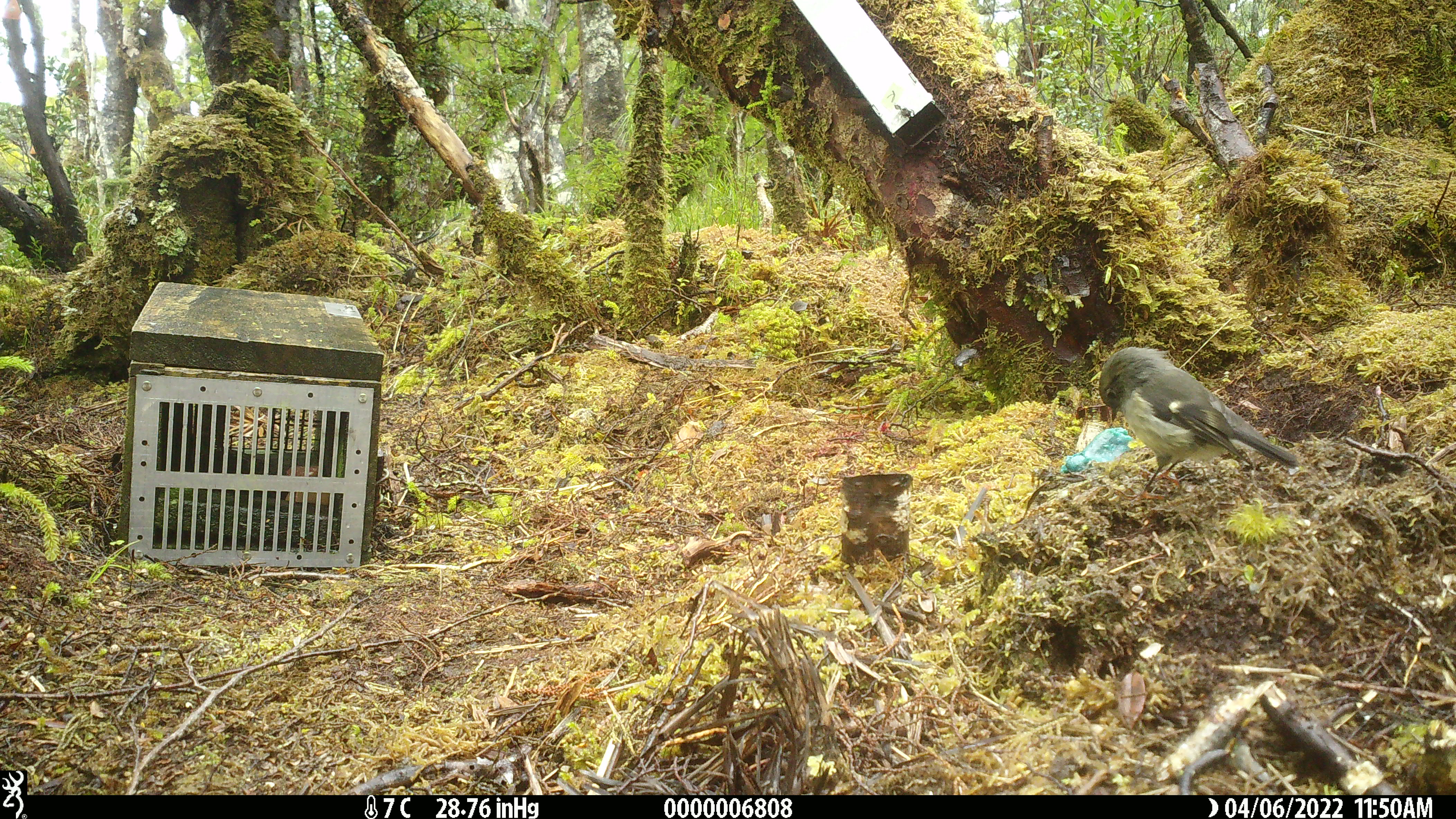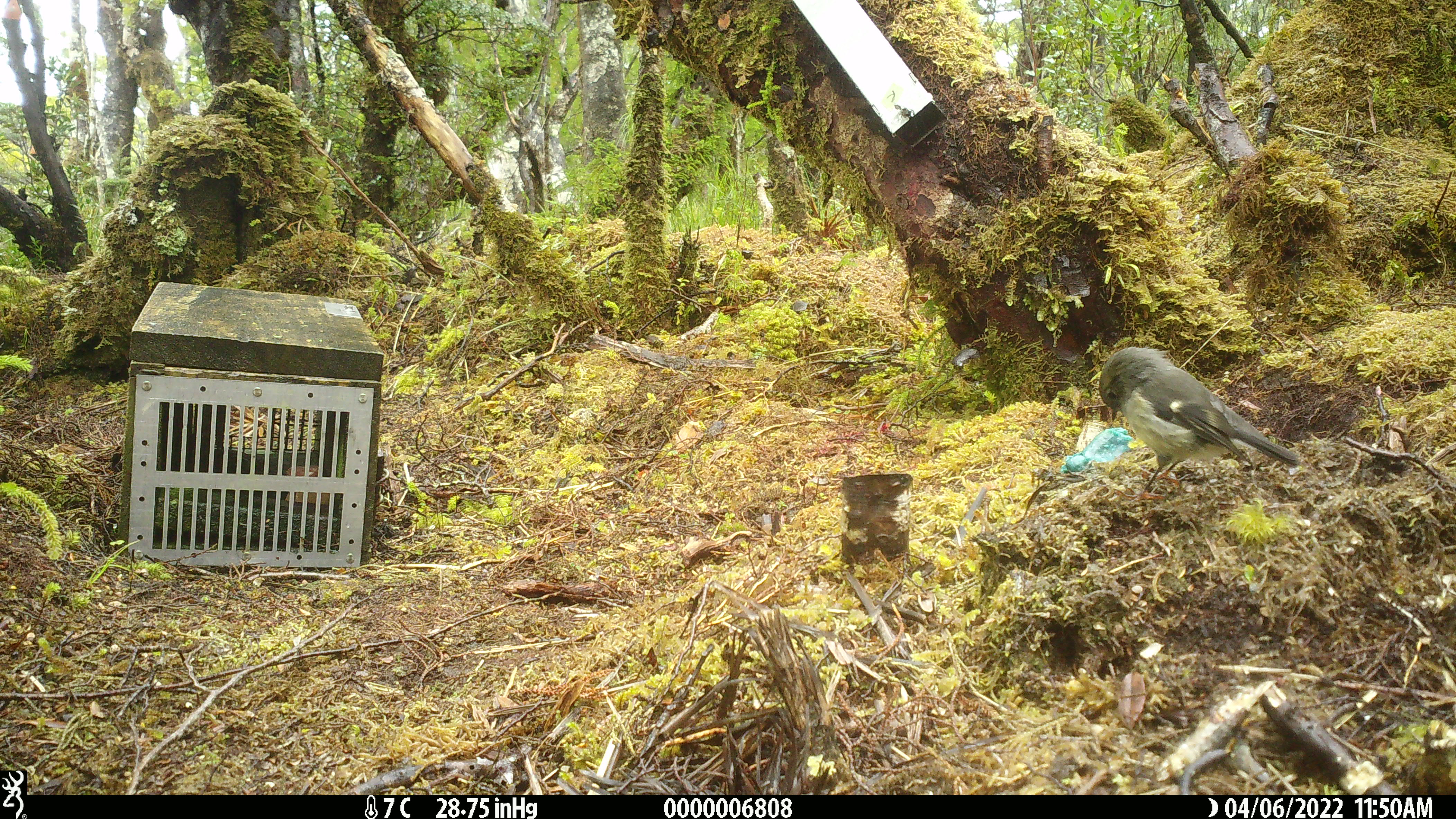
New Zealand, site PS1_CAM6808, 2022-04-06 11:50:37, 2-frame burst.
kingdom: Animalia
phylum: Chordata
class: Aves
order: Passeriformes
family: Petroicidae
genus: Petroica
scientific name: Petroica australis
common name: new zealand robin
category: robin